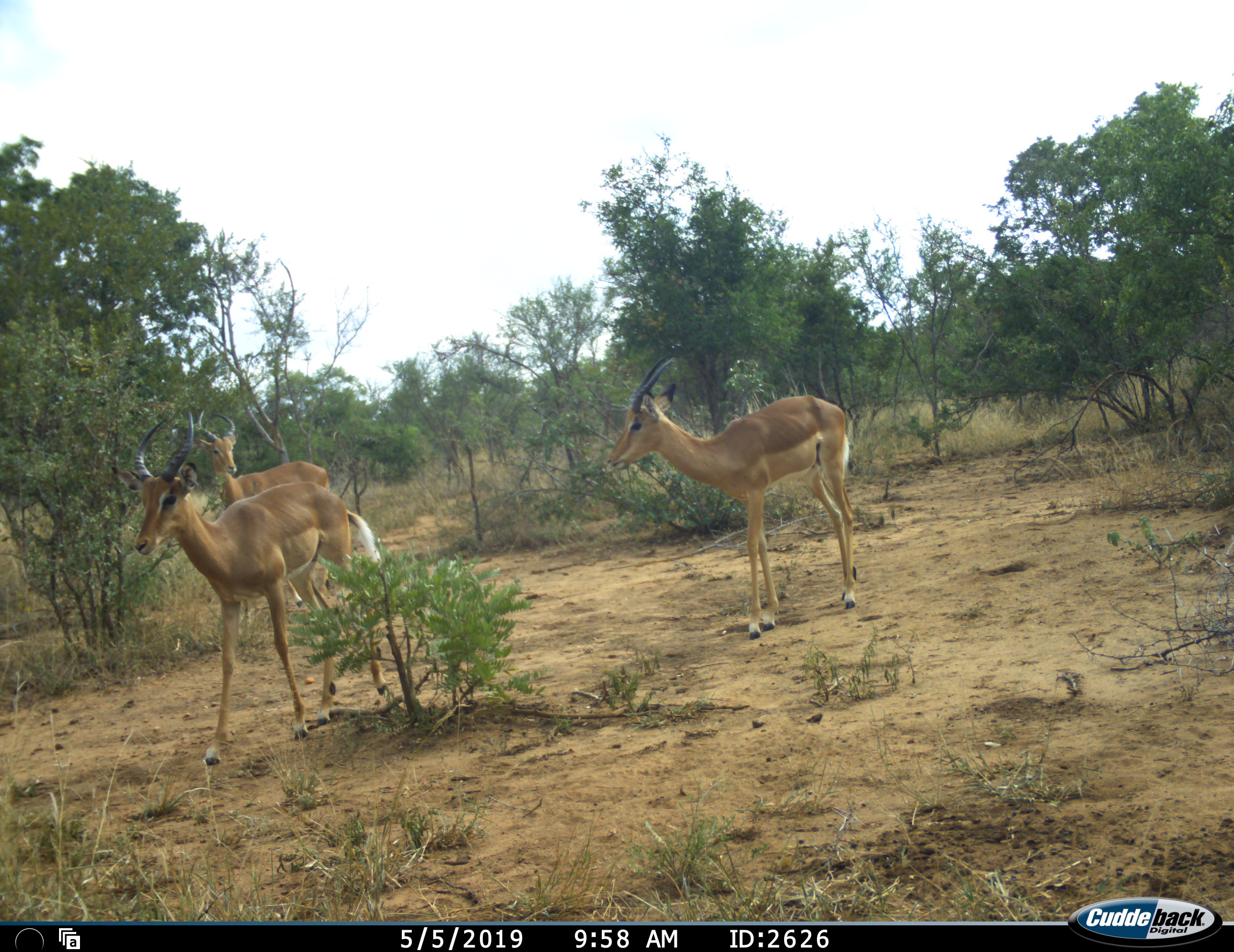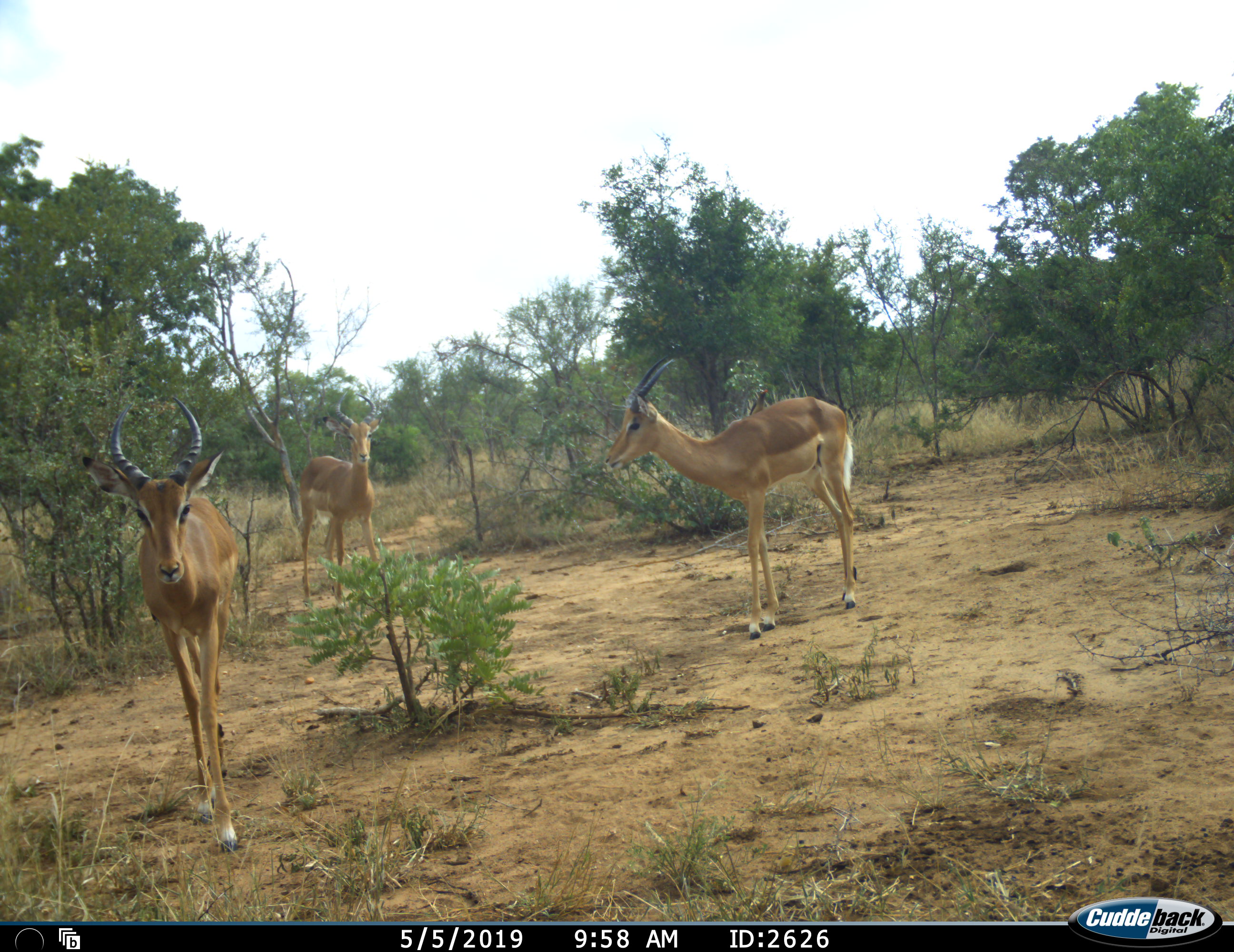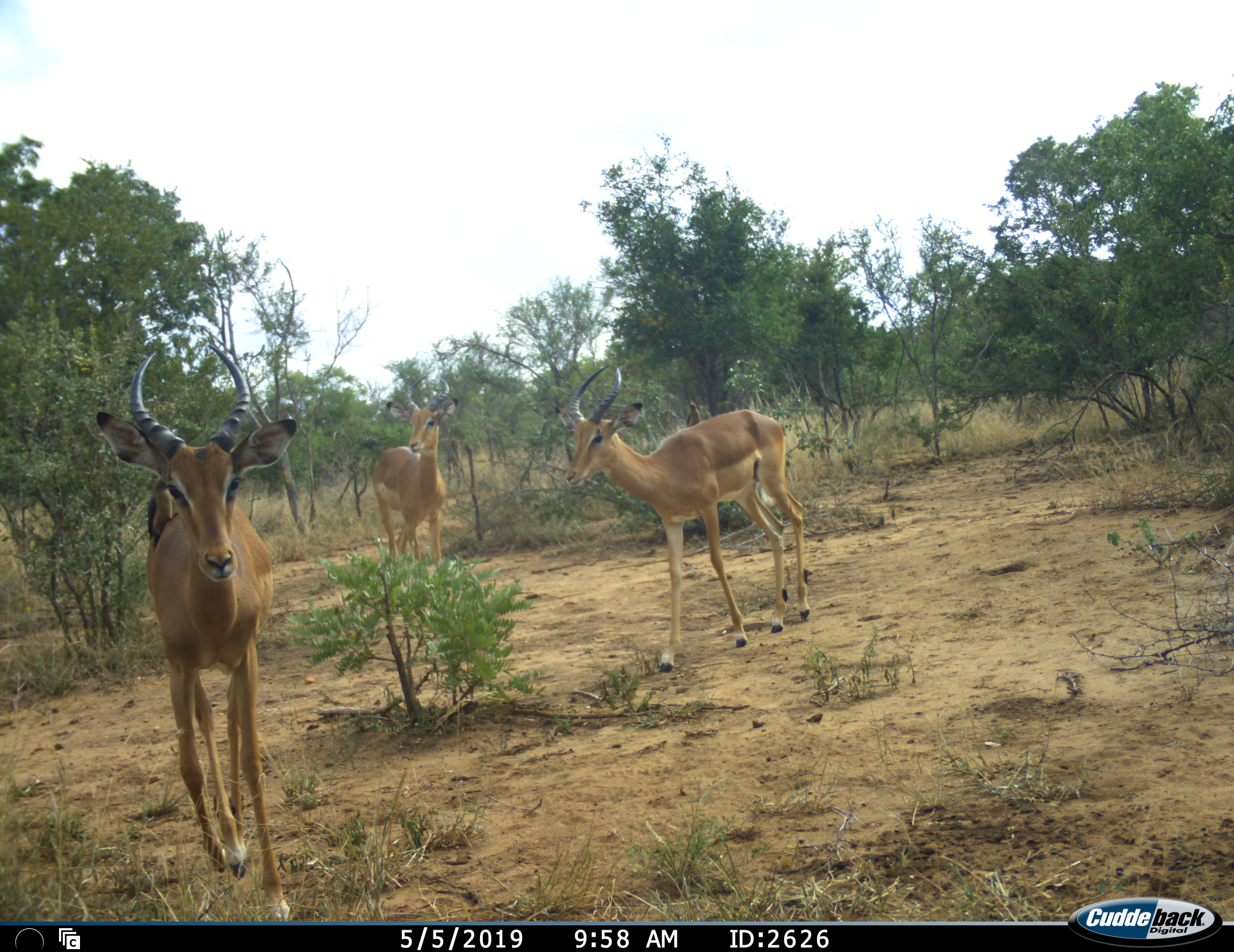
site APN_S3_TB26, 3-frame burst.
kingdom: Animalia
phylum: Chordata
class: Mammalia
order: Artiodactyla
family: Bovidae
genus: Aepyceros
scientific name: Aepyceros melampus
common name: impala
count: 3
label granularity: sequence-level